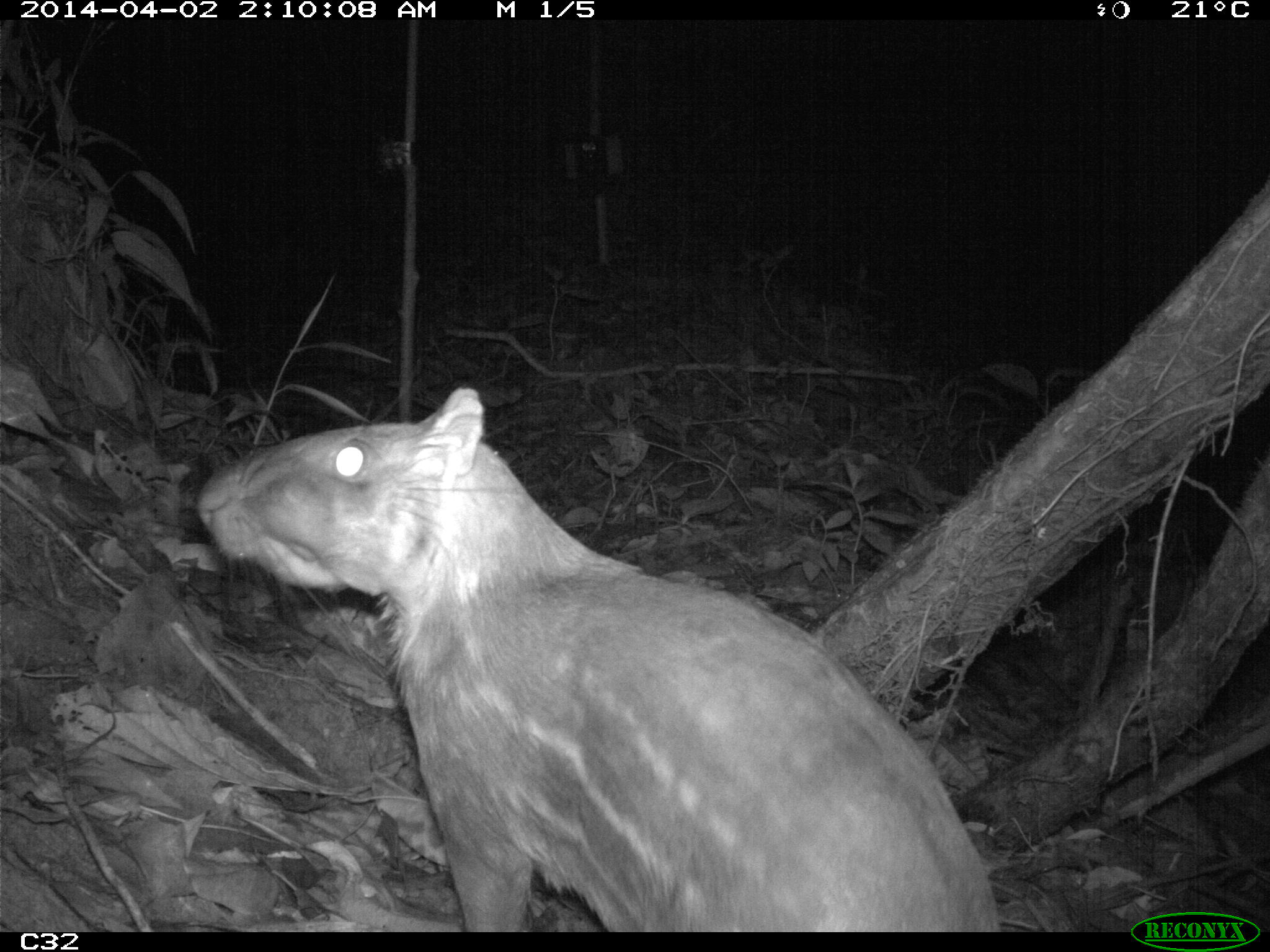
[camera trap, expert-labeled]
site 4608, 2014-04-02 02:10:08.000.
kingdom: Animalia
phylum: Chordata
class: Mammalia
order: Rodentia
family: Cuniculidae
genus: Cuniculus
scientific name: Cuniculus paca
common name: spotted paca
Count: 1.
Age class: adult.